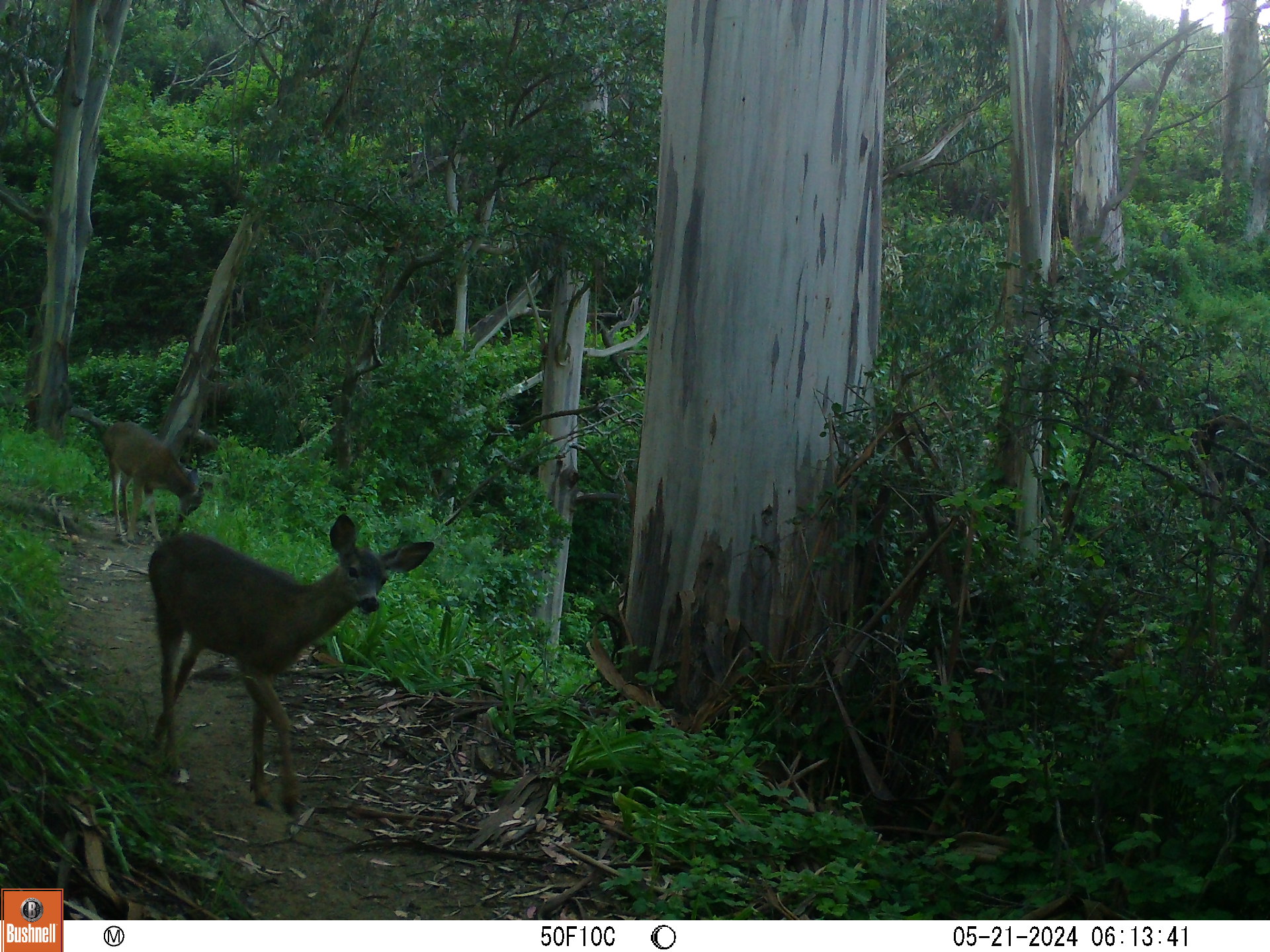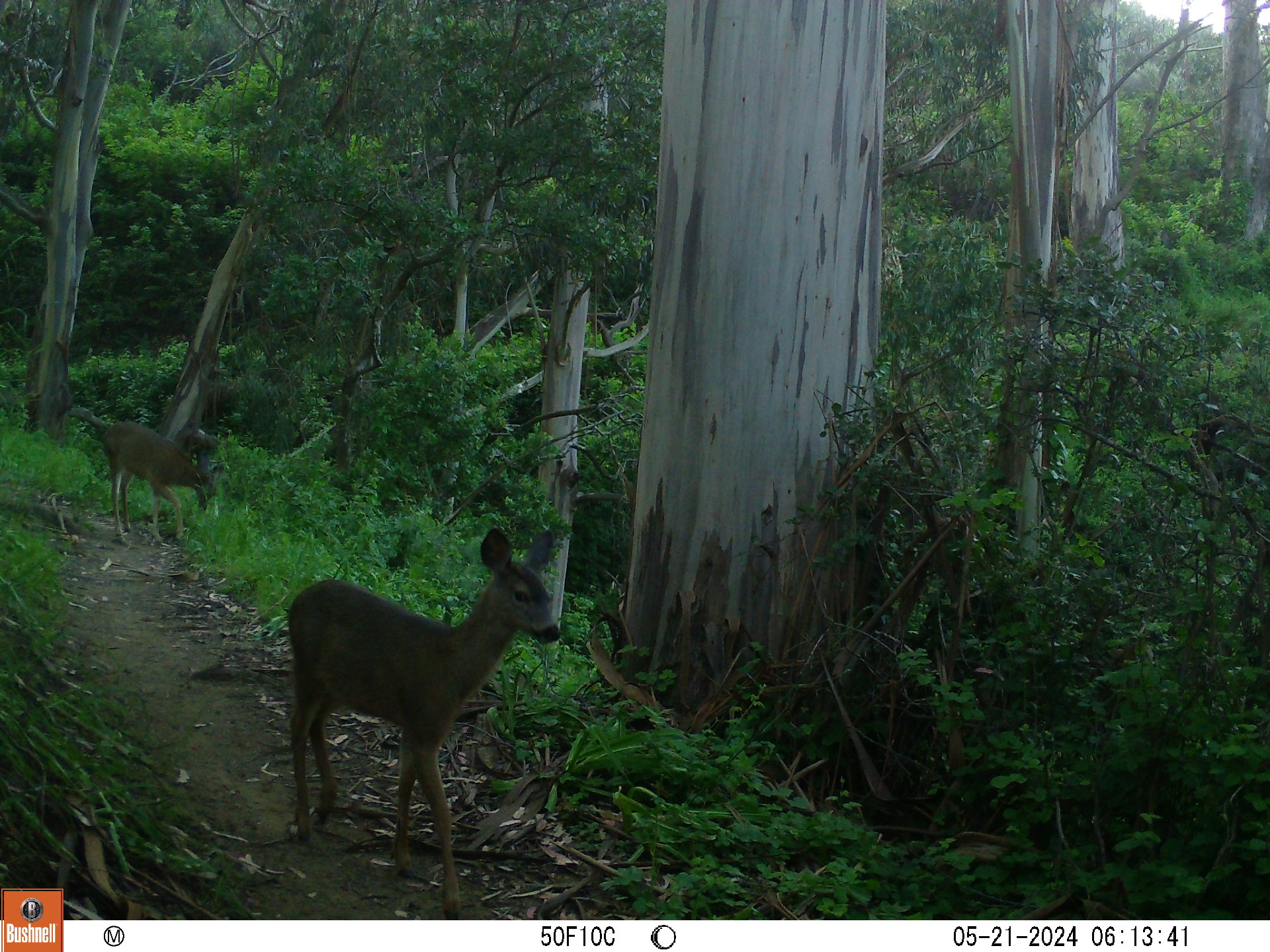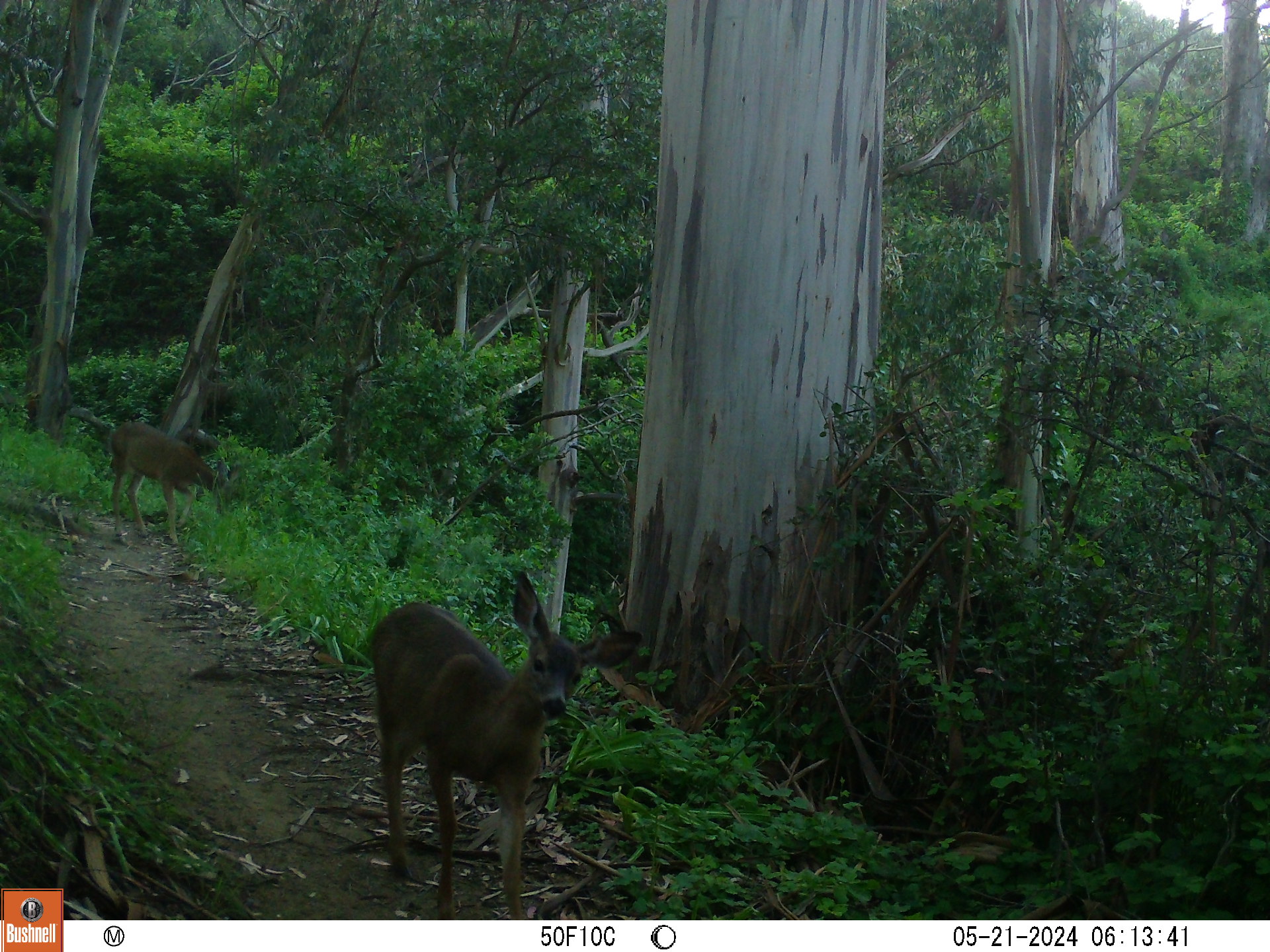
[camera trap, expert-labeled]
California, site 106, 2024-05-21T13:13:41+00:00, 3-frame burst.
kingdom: Animalia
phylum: Chordata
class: Mammalia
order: Artiodactyla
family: Cervidae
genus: Odocoileus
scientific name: Odocoileus hemionus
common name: mule deer